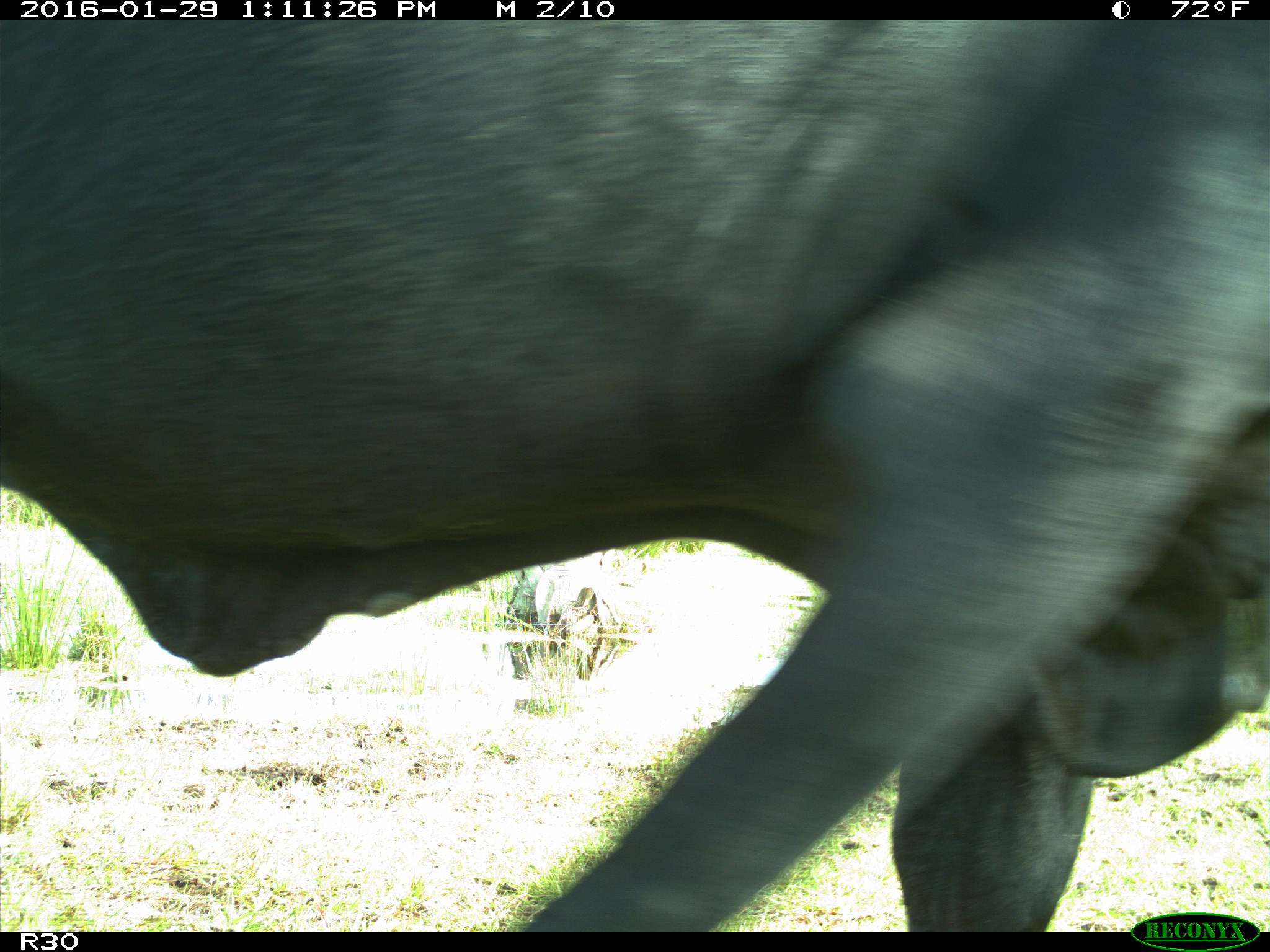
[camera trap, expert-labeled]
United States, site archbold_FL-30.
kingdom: Animalia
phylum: Chordata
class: Mammalia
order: Artiodactyla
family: Bovidae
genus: Bos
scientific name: Bos taurus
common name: domestic cow